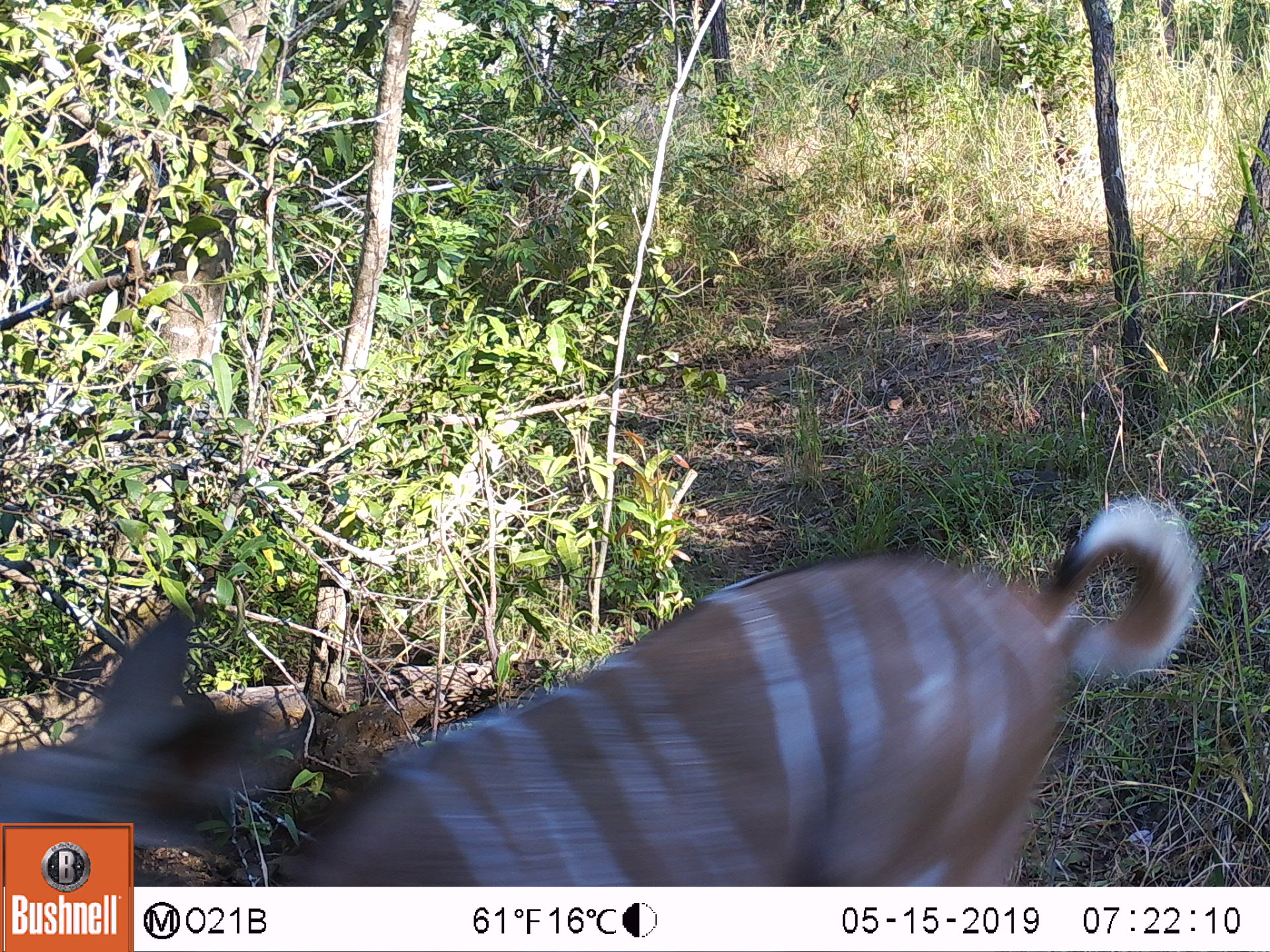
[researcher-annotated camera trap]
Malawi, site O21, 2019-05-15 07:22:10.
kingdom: Animalia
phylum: Chordata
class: Mammalia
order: Artiodactyla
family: Bovidae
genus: Tragelaphus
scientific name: Tragelaphus strepsiceros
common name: greater kudu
Greater kudu (Tragelaphus strepsiceros), count 1.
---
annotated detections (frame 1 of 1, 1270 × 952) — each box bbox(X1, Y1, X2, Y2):
greater kudu: bbox(134, 484, 1202, 884)